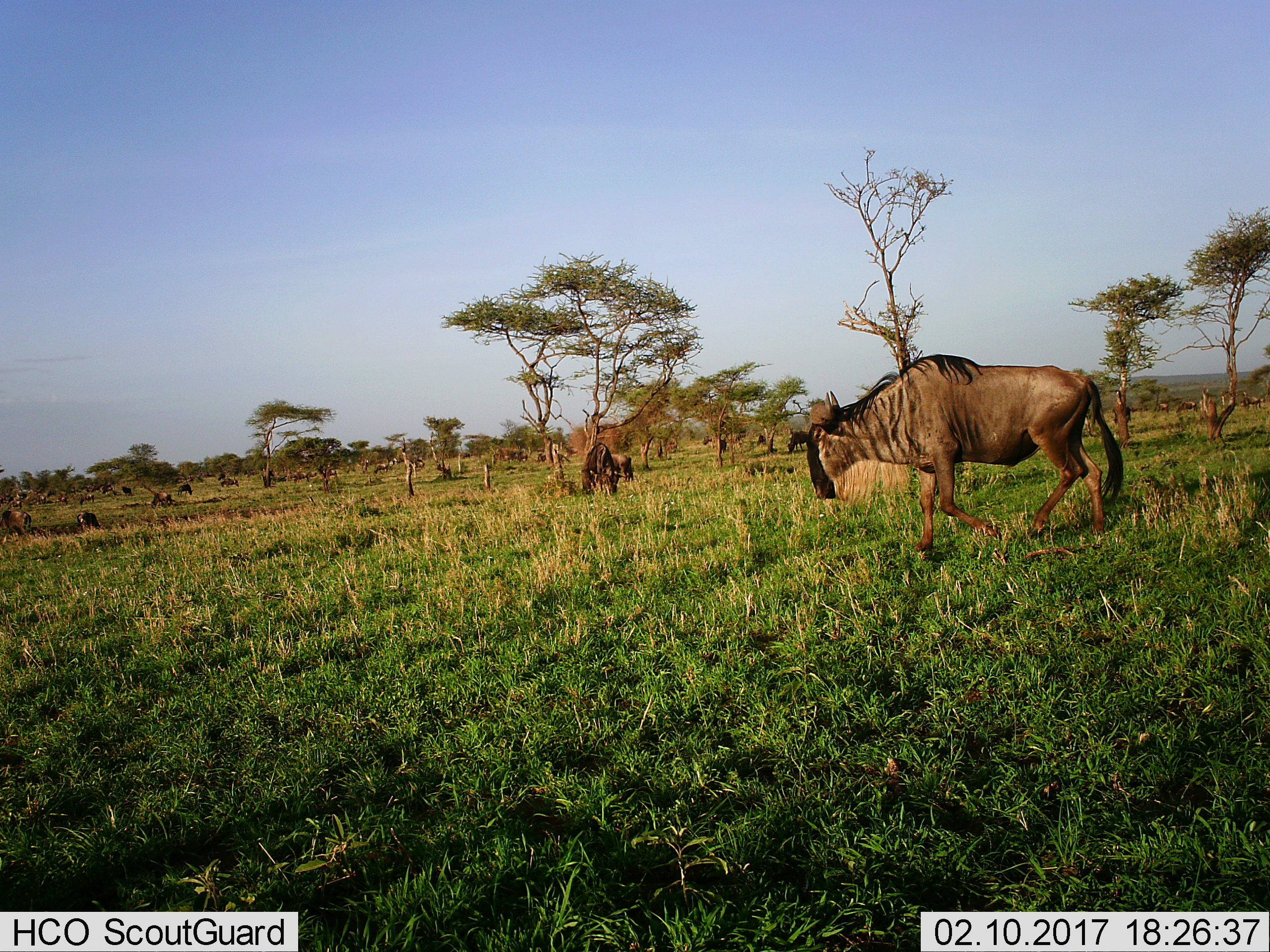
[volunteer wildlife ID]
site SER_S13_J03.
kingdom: Animalia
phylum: Chordata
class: Mammalia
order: Artiodactyla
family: Bovidae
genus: Connochaetes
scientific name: Connochaetes taurinus taurinus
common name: blue wildebeest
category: wildebeestblue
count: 11-50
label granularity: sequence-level